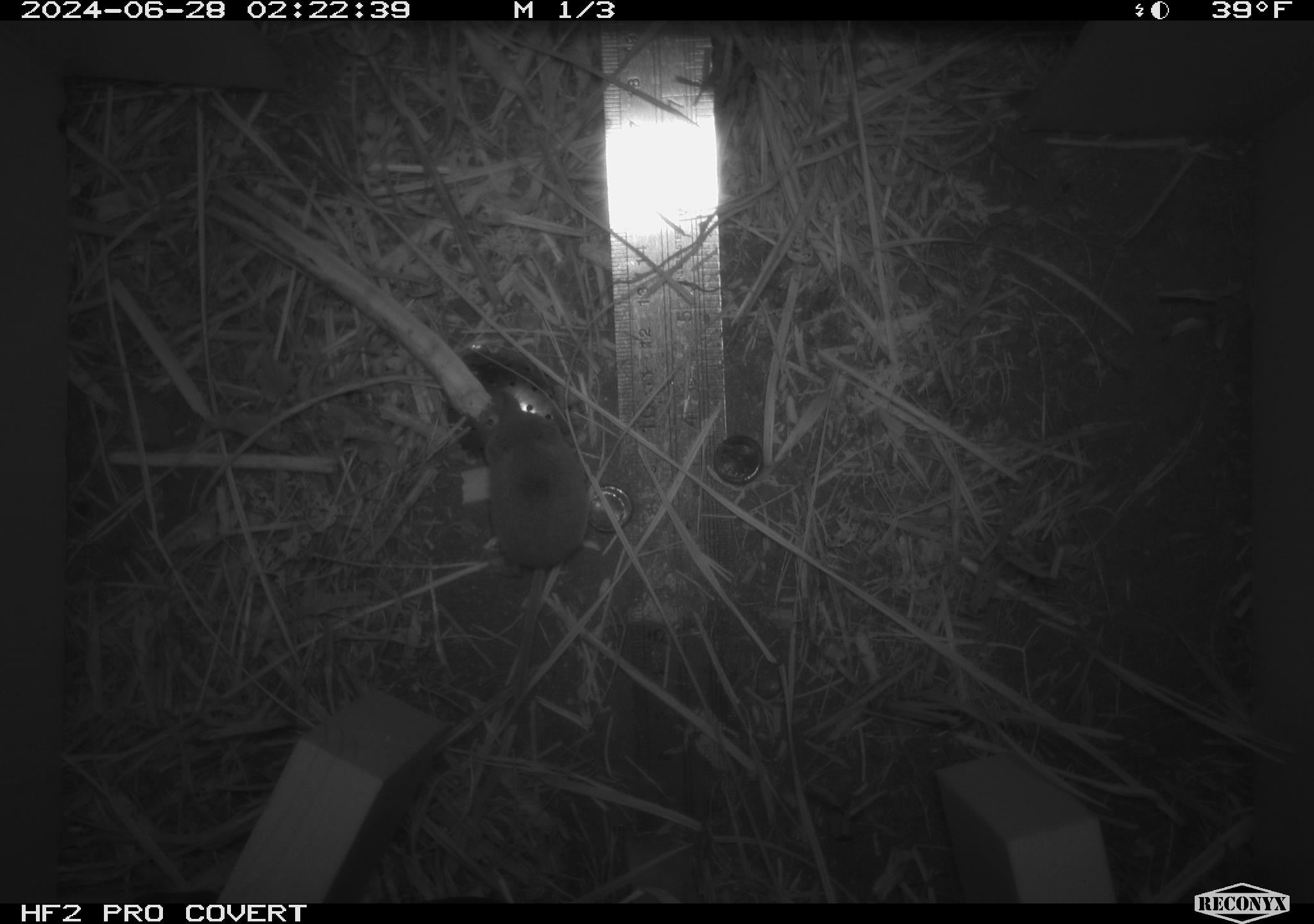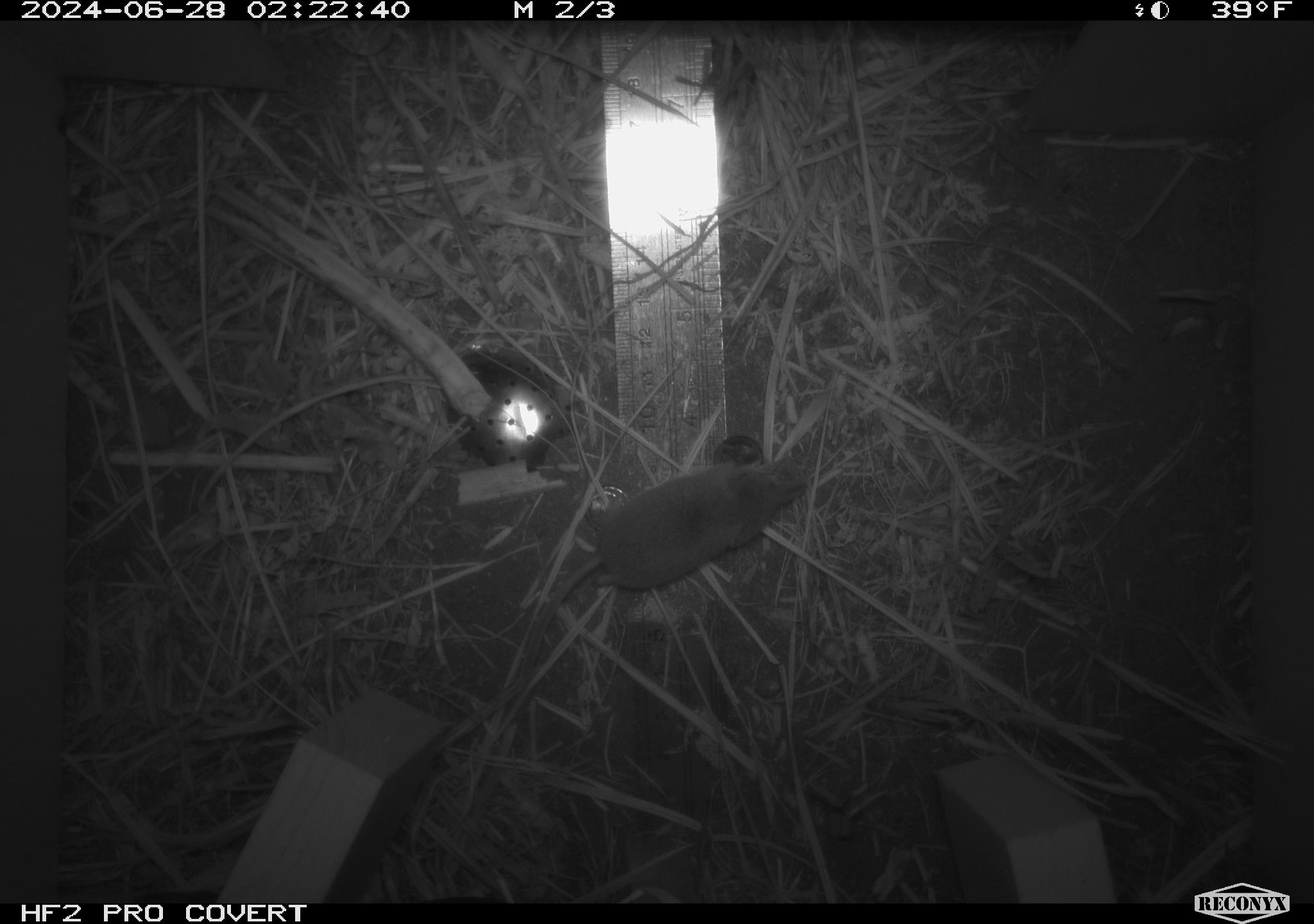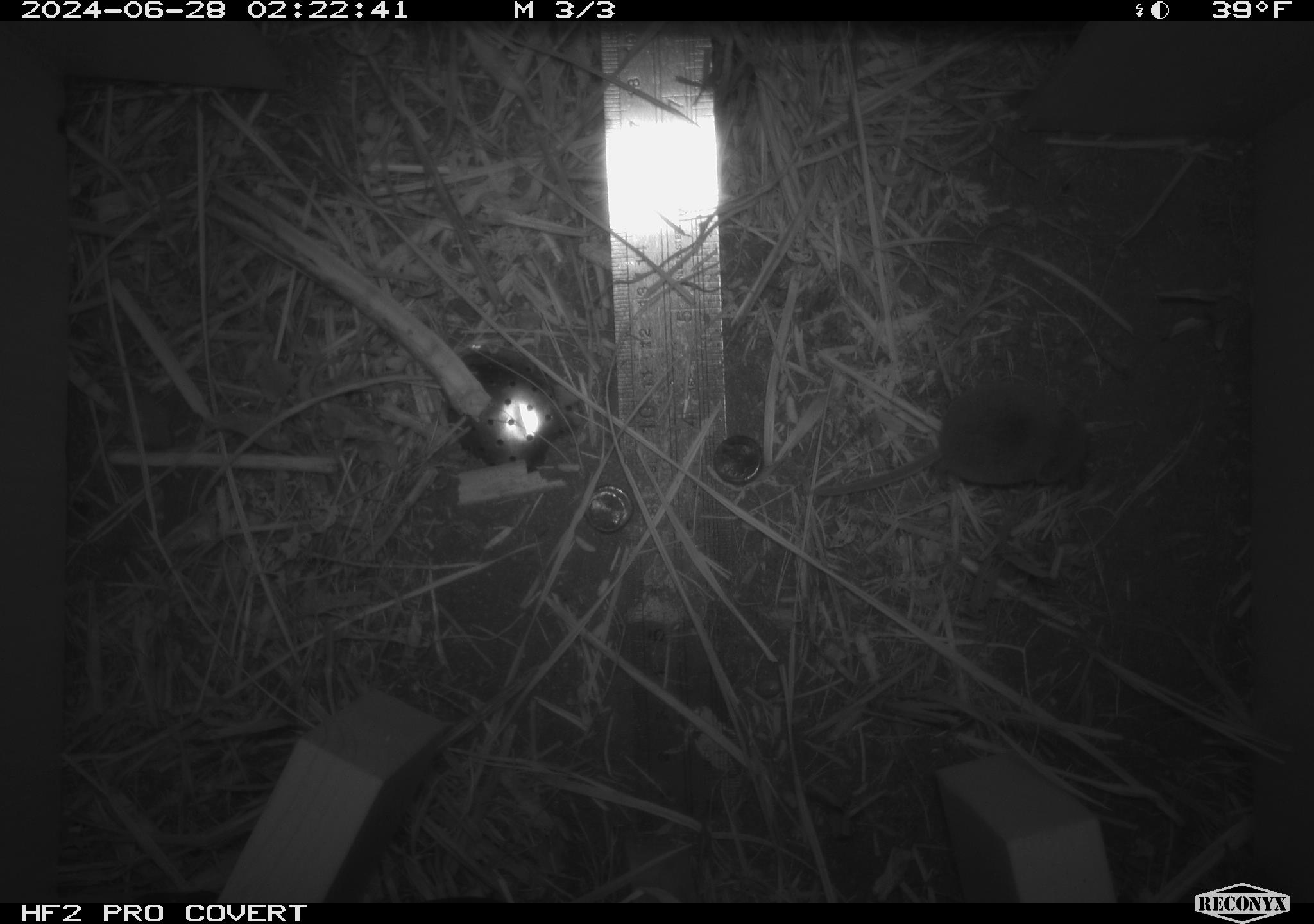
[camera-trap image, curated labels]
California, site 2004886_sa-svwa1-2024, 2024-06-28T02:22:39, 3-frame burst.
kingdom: Animalia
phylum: Chordata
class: Mammalia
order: Eulipotyphla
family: Soricidae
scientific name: Soricidae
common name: shrews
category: soricidae family